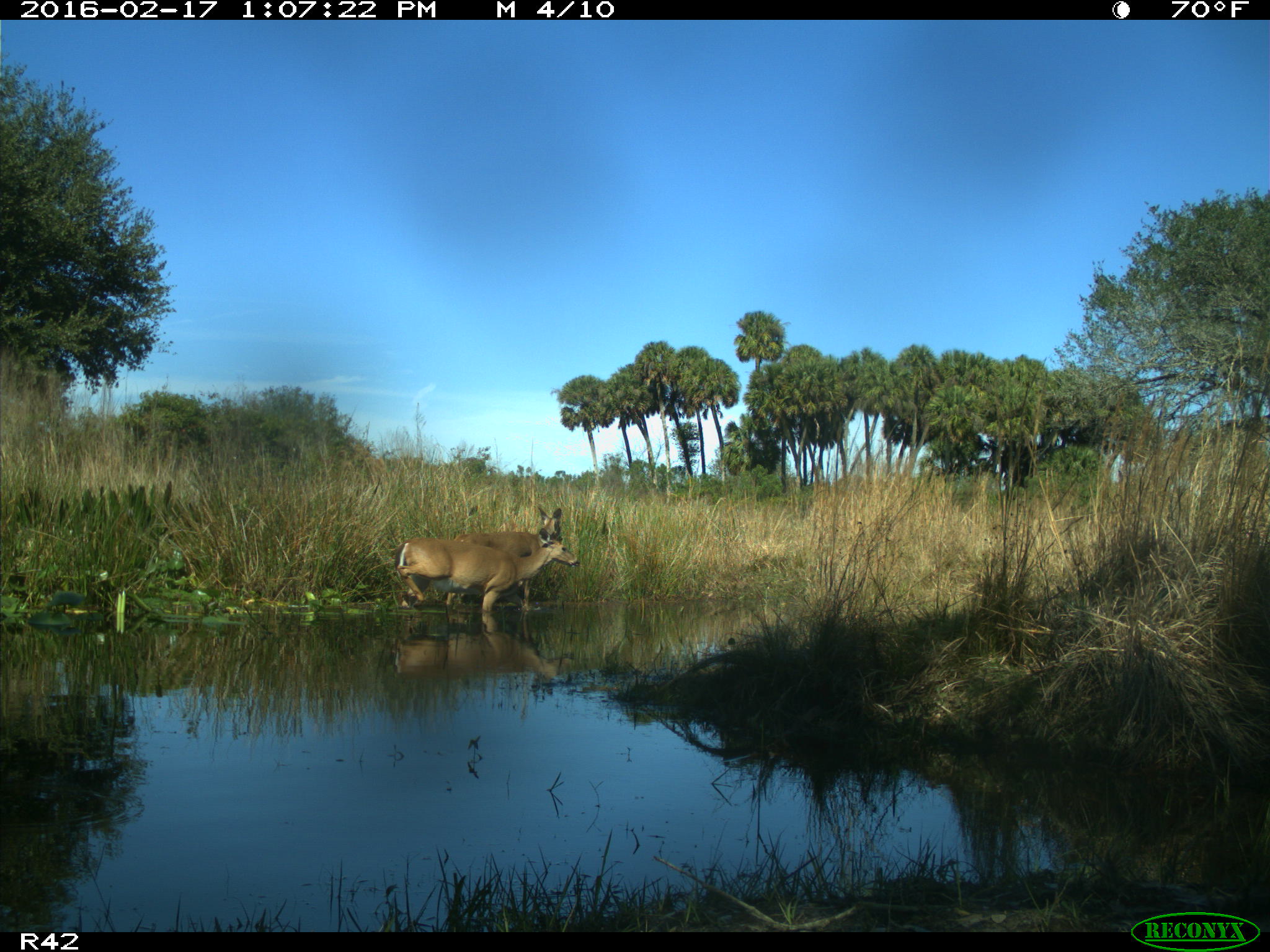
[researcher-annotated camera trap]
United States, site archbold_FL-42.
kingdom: Animalia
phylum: Chordata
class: Mammalia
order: Artiodactyla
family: Cervidae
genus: Odocoileus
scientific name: Odocoileus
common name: deer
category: unidentified deer